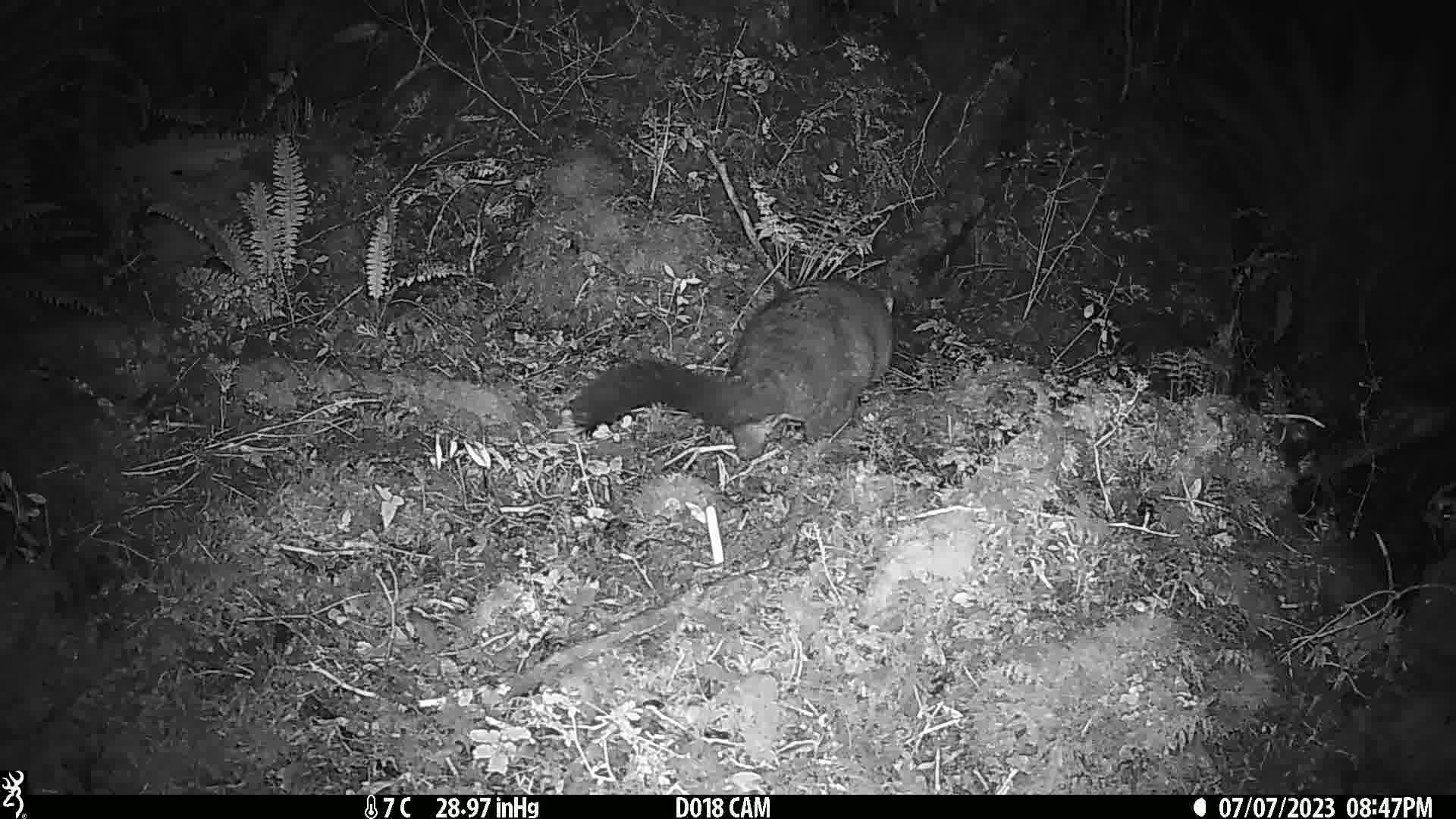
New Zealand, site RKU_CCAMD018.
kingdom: Animalia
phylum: Chordata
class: Mammalia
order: Diprotodontia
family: Phalangeridae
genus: Trichosurus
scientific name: Trichosurus vulpecula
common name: common brushtail possum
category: possum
Possum (common brushtail possum) (Trichosurus vulpecula).